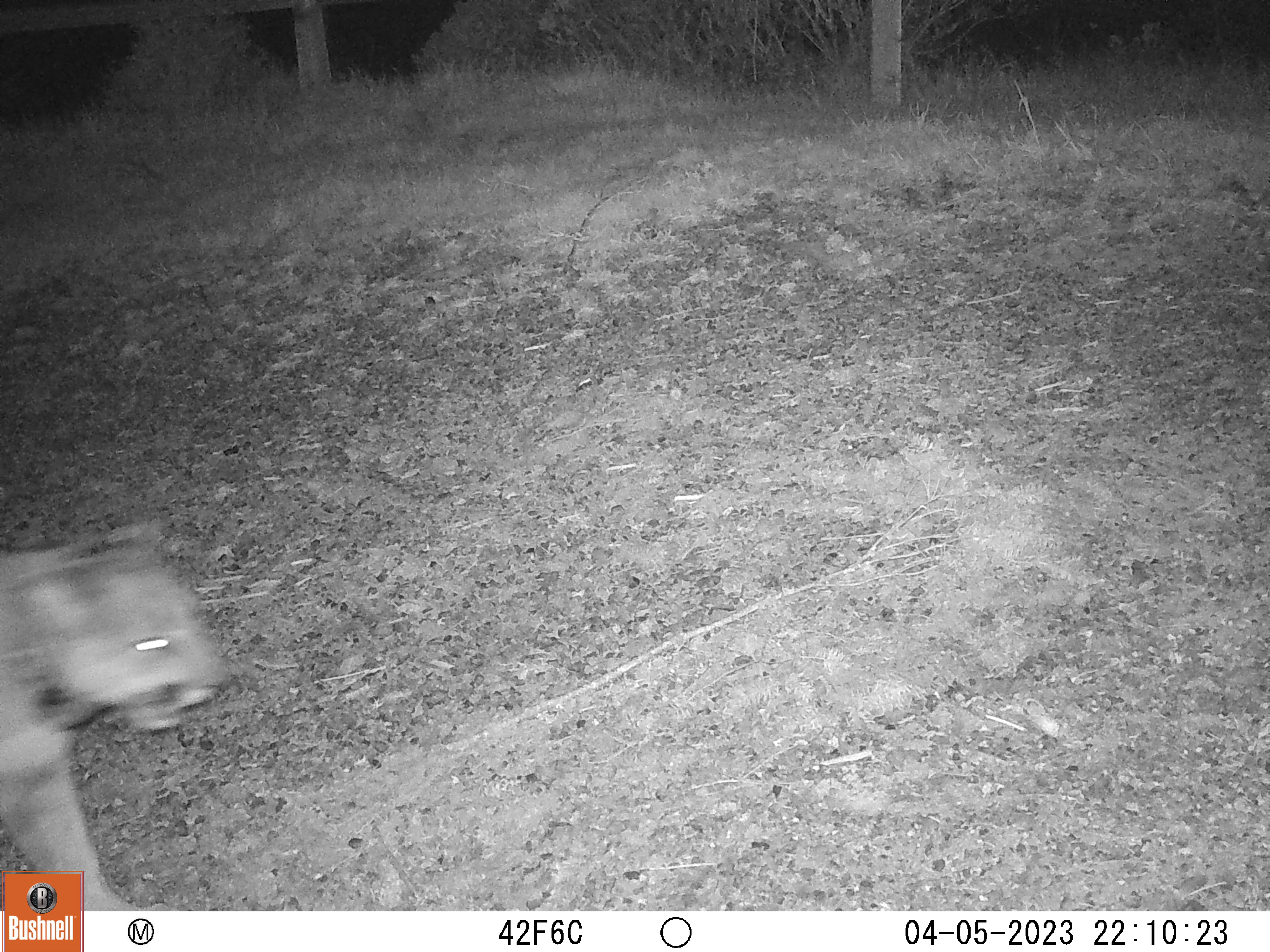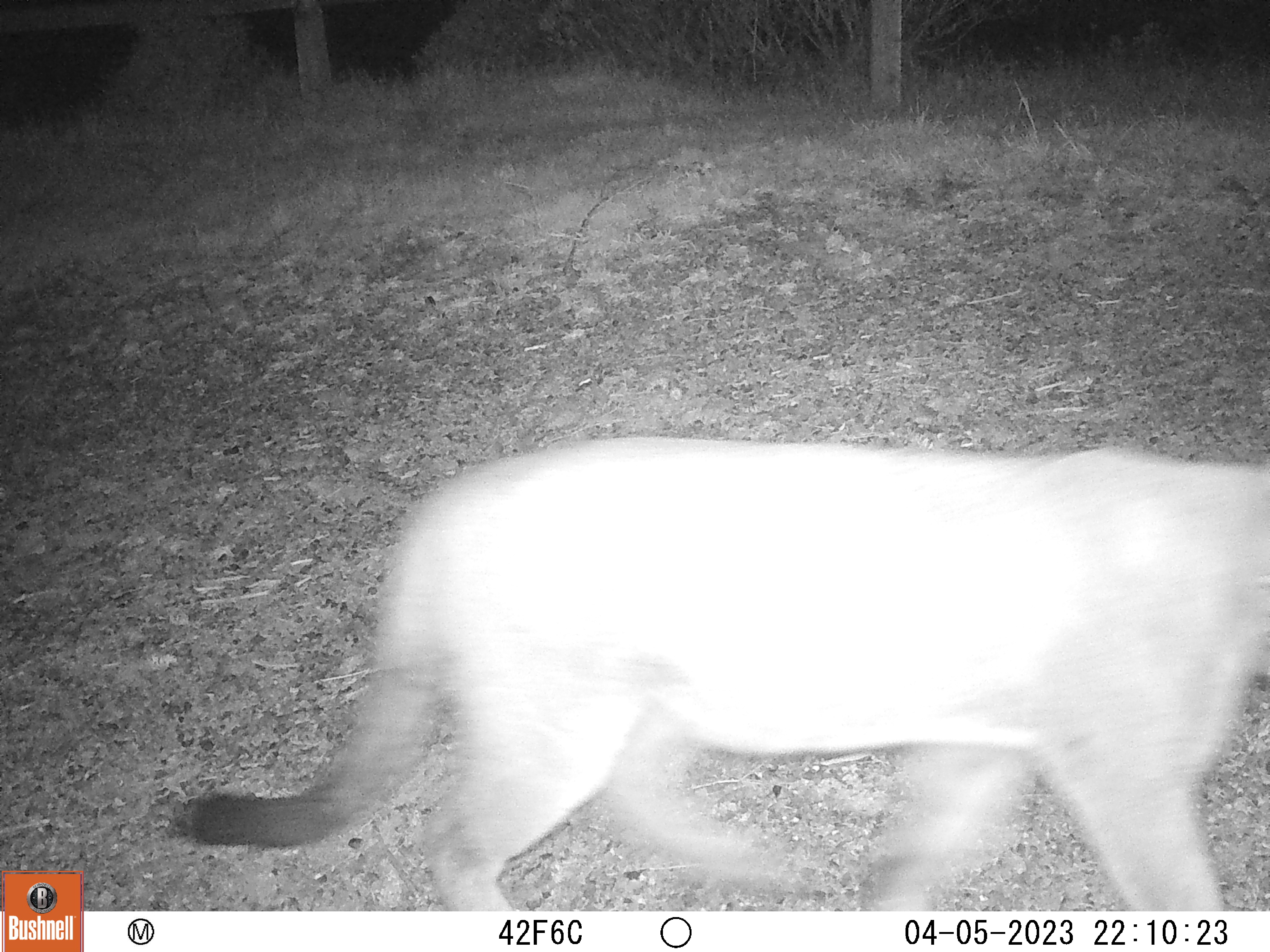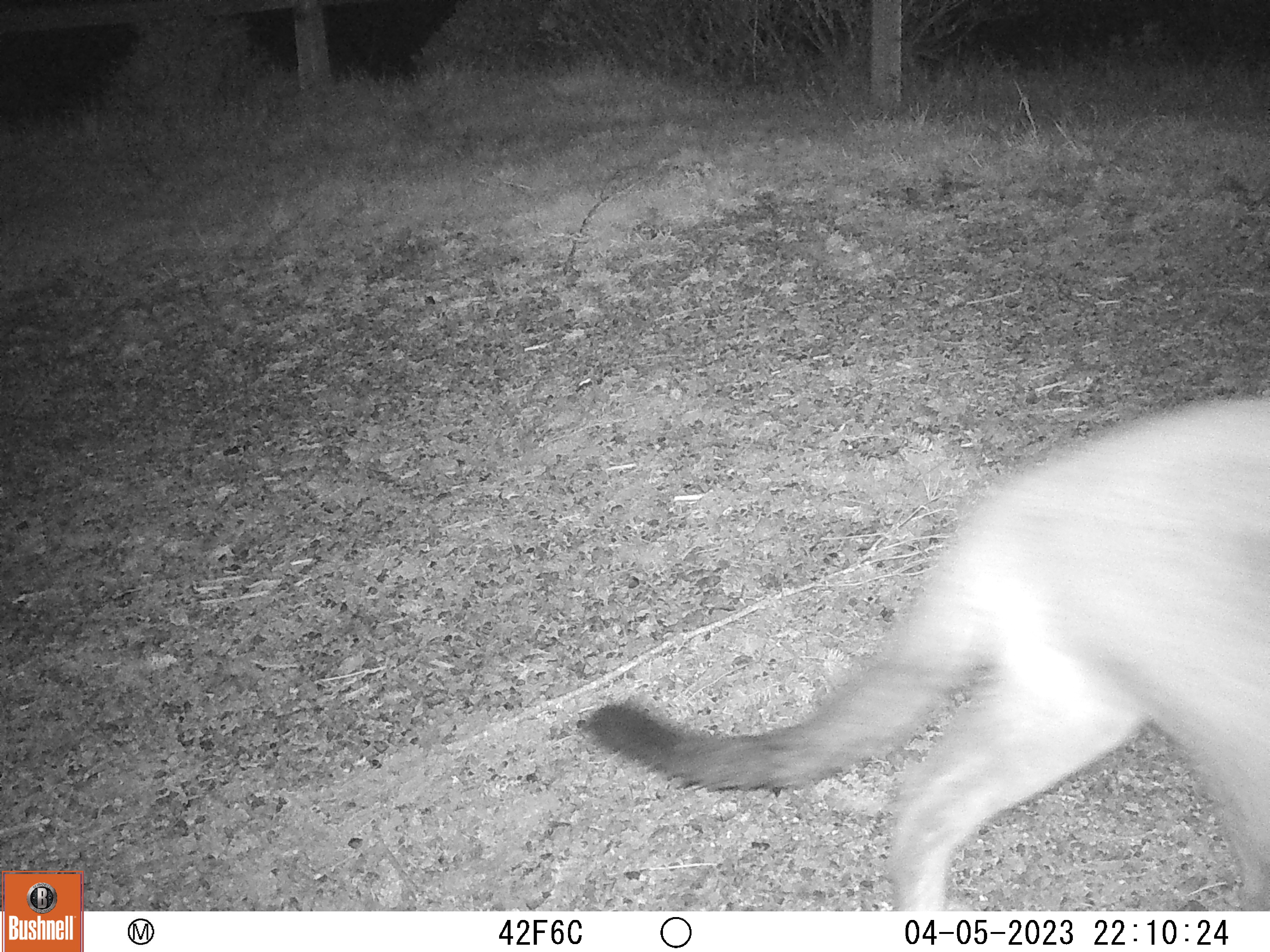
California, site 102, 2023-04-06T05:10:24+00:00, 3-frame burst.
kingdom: Animalia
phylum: Chordata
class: Mammalia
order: Carnivora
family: Felidae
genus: Puma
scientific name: Puma concolor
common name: puma